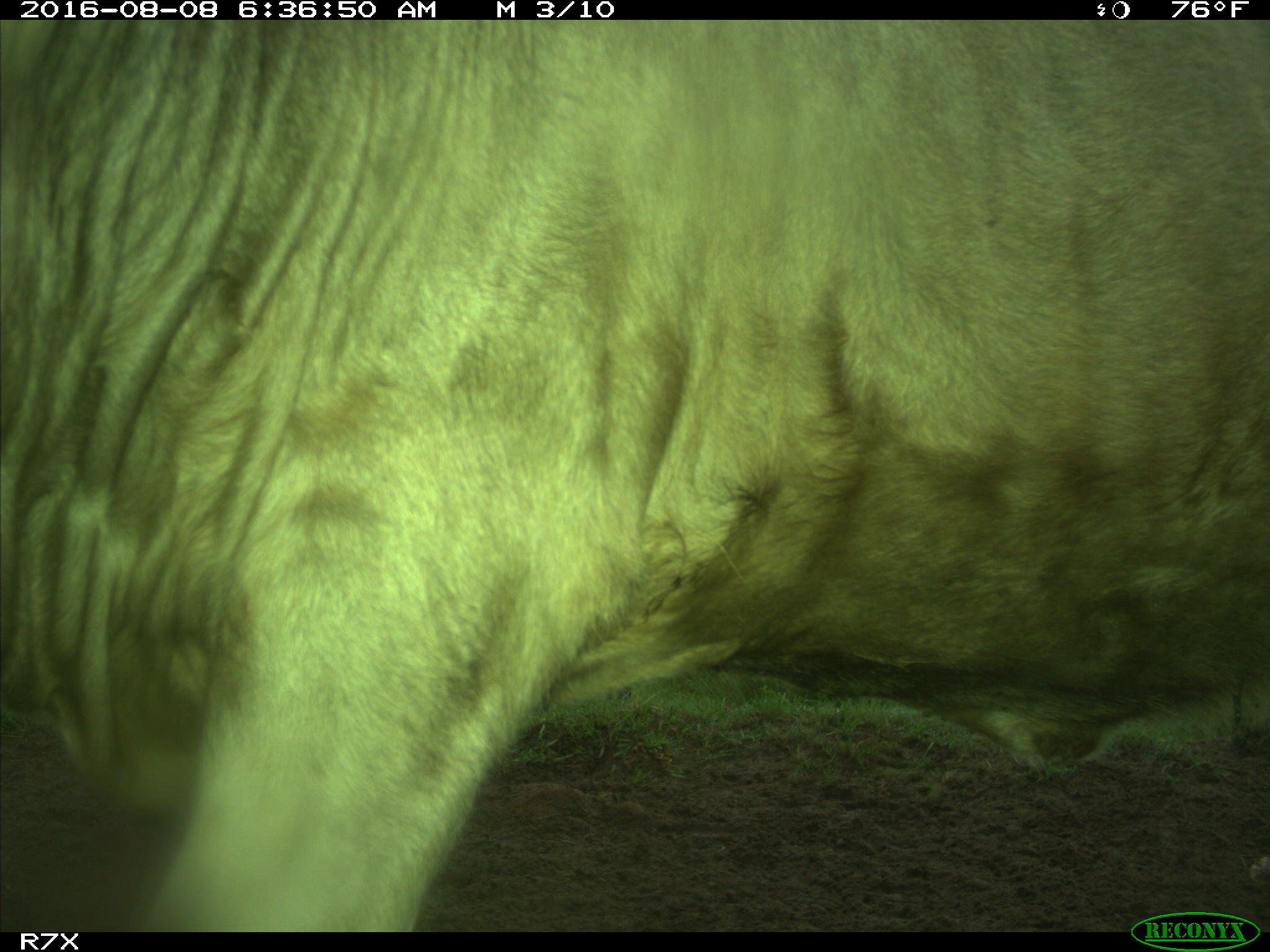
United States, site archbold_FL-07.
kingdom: Animalia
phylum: Chordata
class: Mammalia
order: Artiodactyla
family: Bovidae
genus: Bos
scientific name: Bos taurus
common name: domestic cow